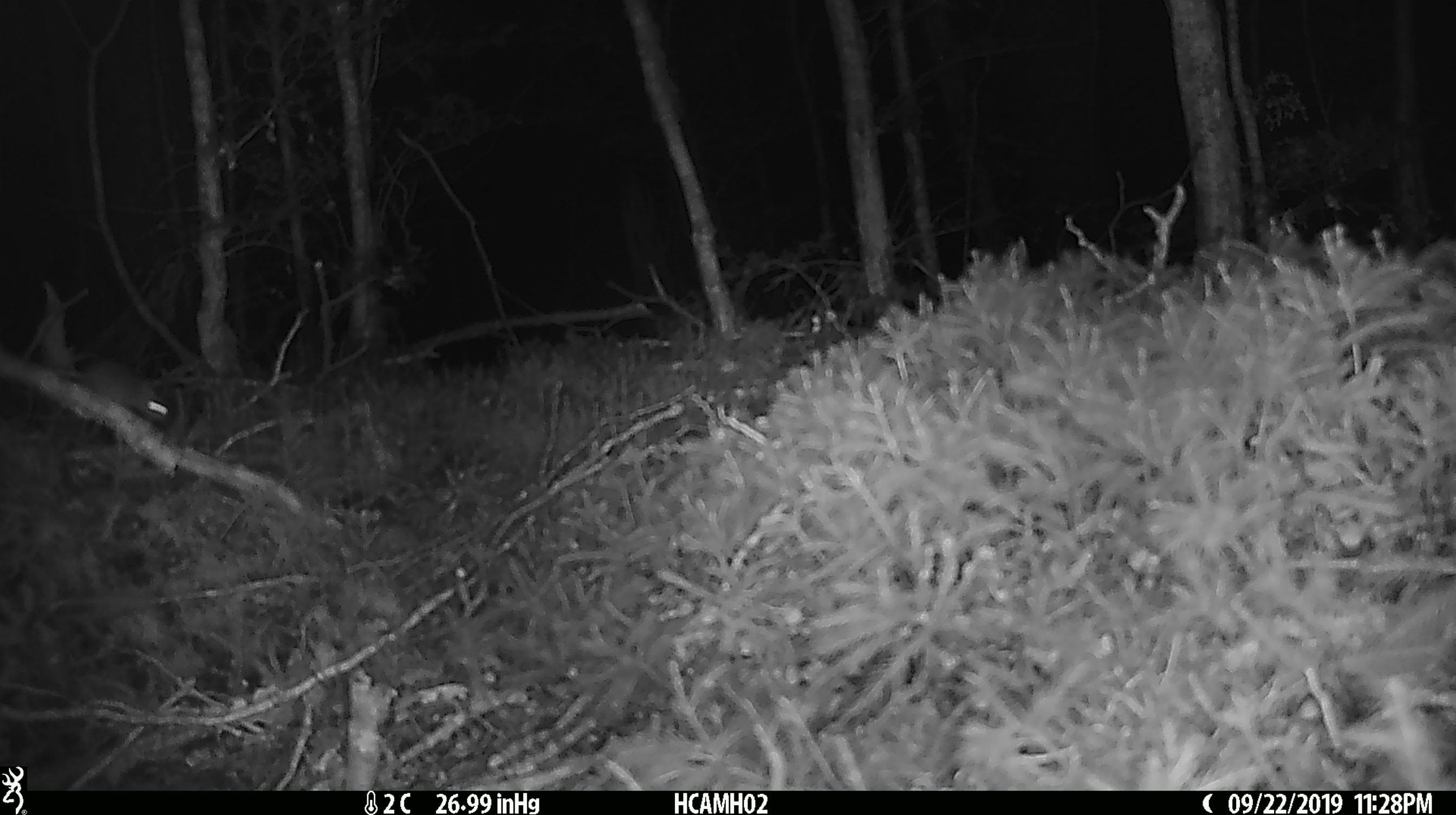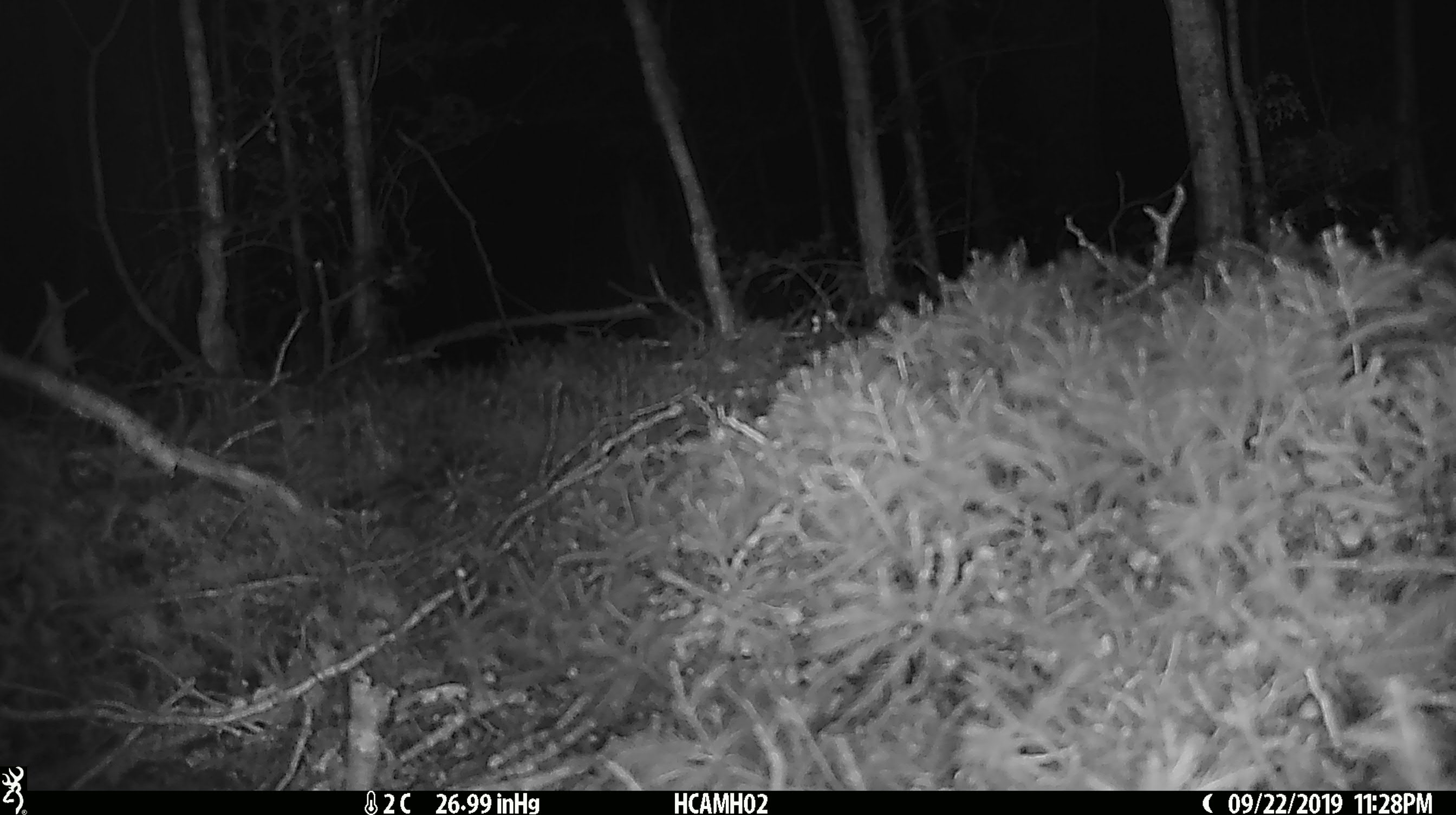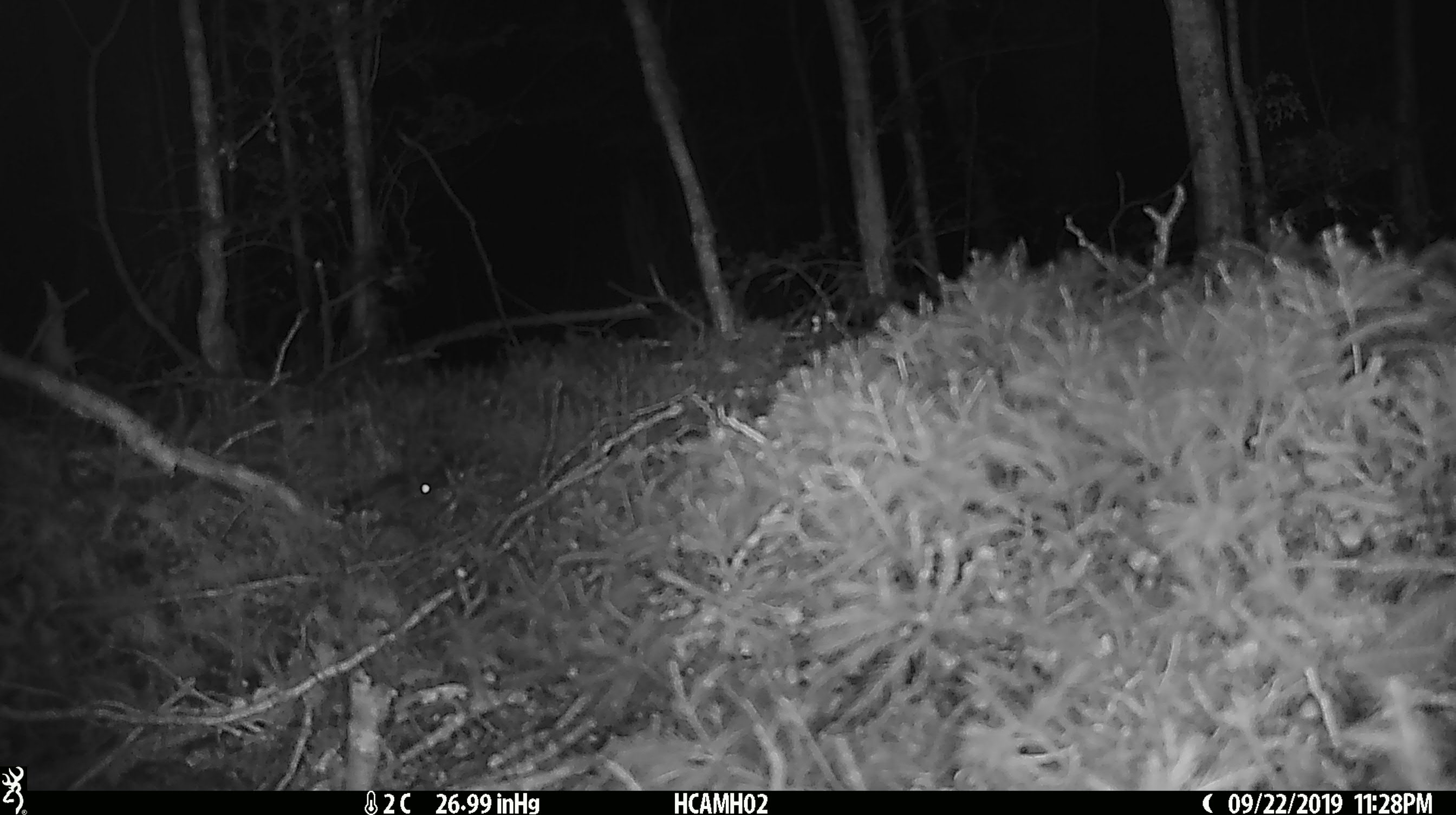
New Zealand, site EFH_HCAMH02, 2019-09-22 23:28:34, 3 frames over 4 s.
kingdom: Animalia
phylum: Chordata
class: Mammalia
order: Rodentia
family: Muridae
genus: Mus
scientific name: Mus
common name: mouse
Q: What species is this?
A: Mouse (Mus).